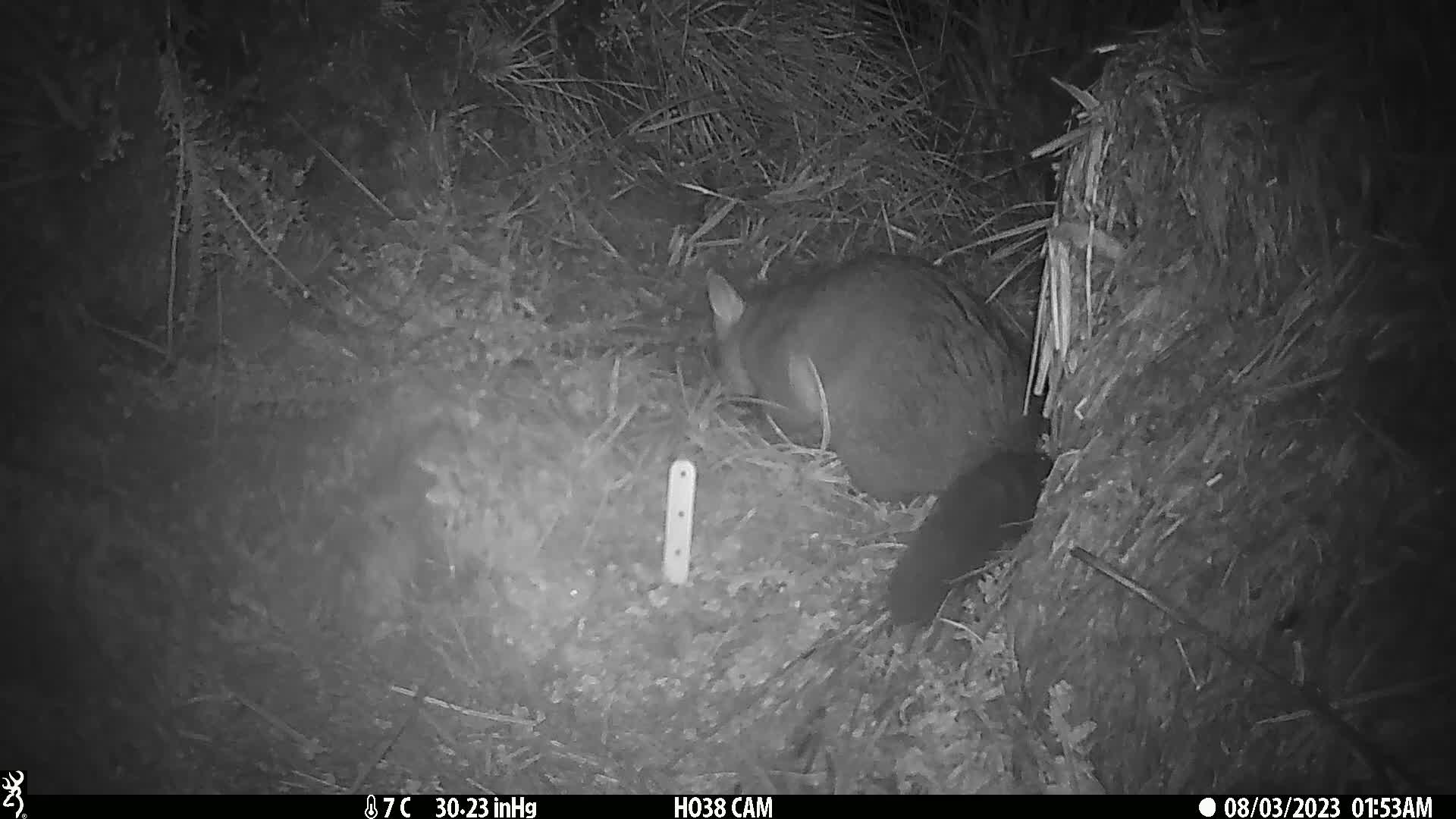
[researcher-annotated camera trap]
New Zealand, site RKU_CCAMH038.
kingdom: Animalia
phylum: Chordata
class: Mammalia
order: Diprotodontia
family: Phalangeridae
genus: Trichosurus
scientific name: Trichosurus vulpecula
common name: common brushtail possum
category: possum